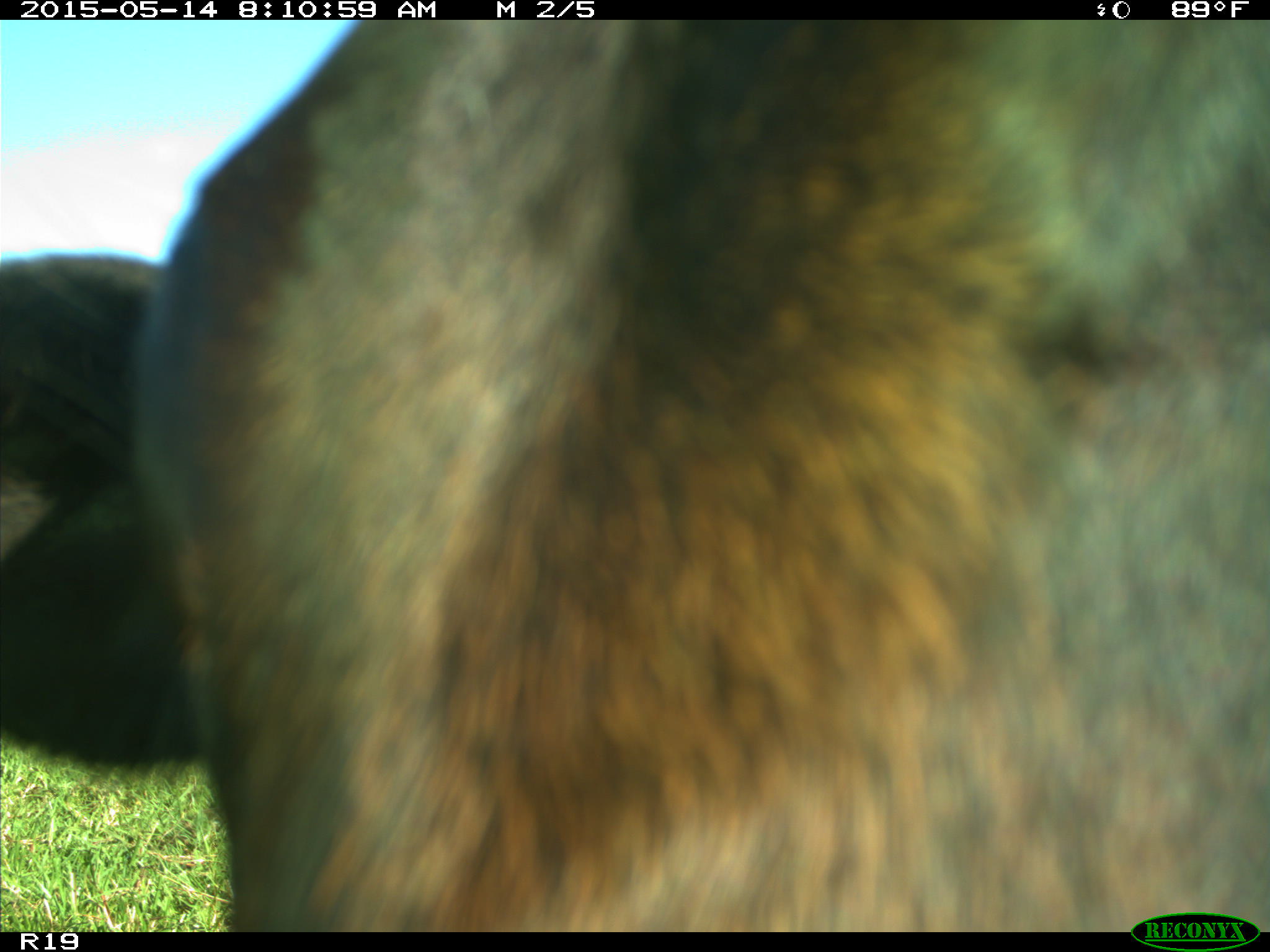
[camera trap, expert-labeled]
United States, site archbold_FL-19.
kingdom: Animalia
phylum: Chordata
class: Mammalia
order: Artiodactyla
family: Bovidae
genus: Bos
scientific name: Bos taurus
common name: domestic cow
Bos taurus (domestic cow).